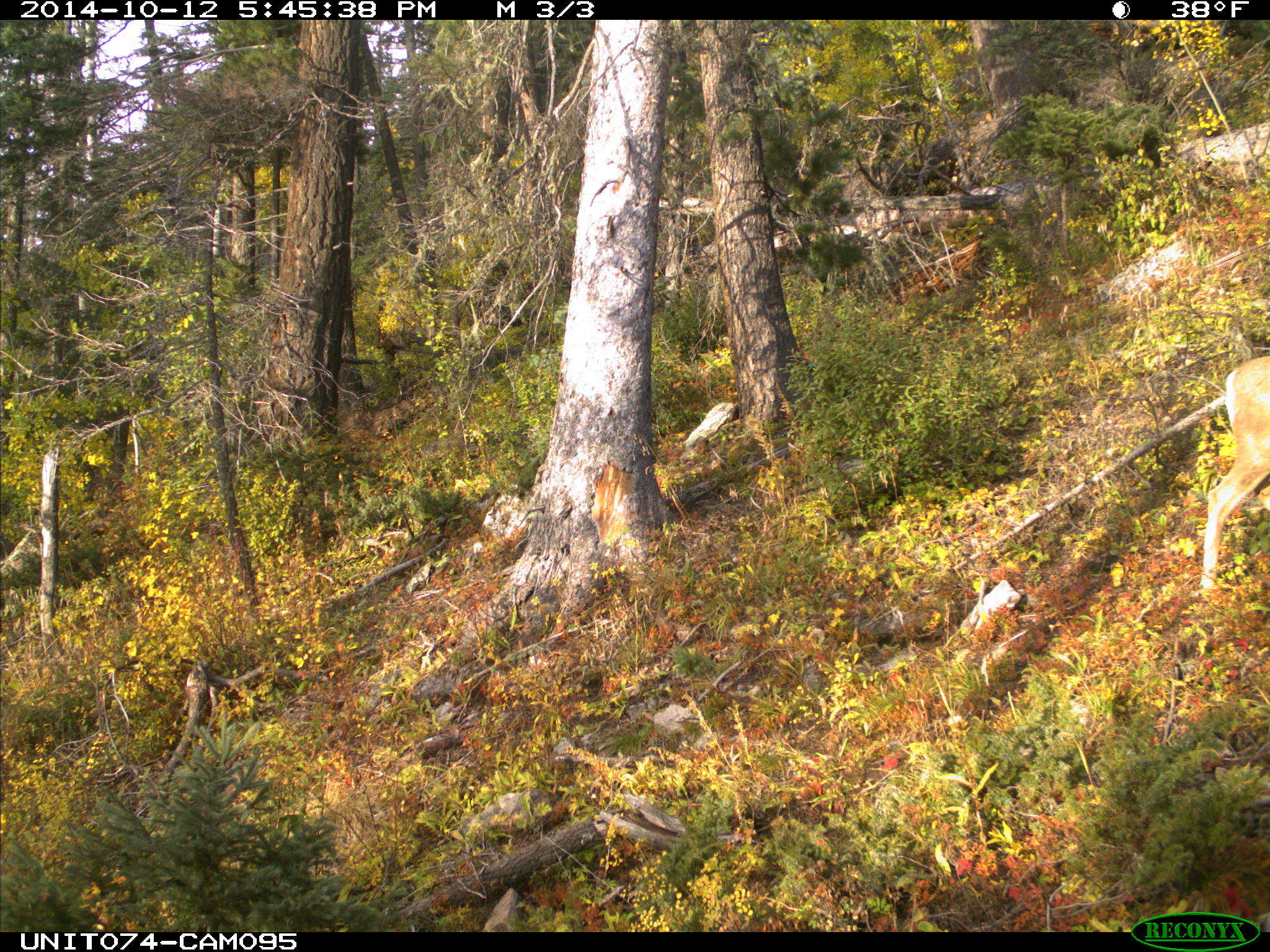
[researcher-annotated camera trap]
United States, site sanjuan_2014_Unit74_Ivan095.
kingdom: Animalia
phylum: Chordata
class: Mammalia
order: Artiodactyla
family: Cervidae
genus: Odocoileus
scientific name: Odocoileus hemionus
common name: mule deer